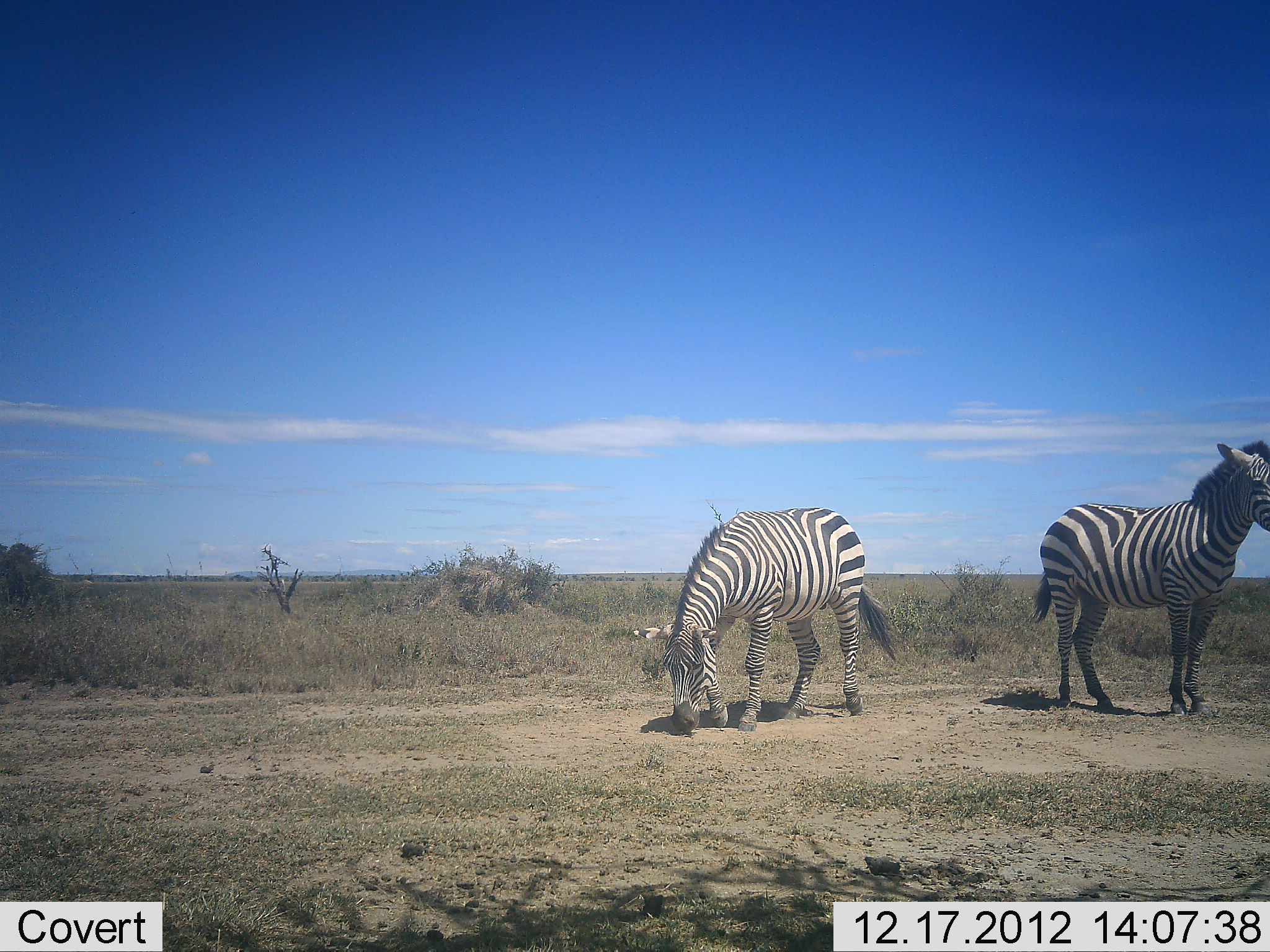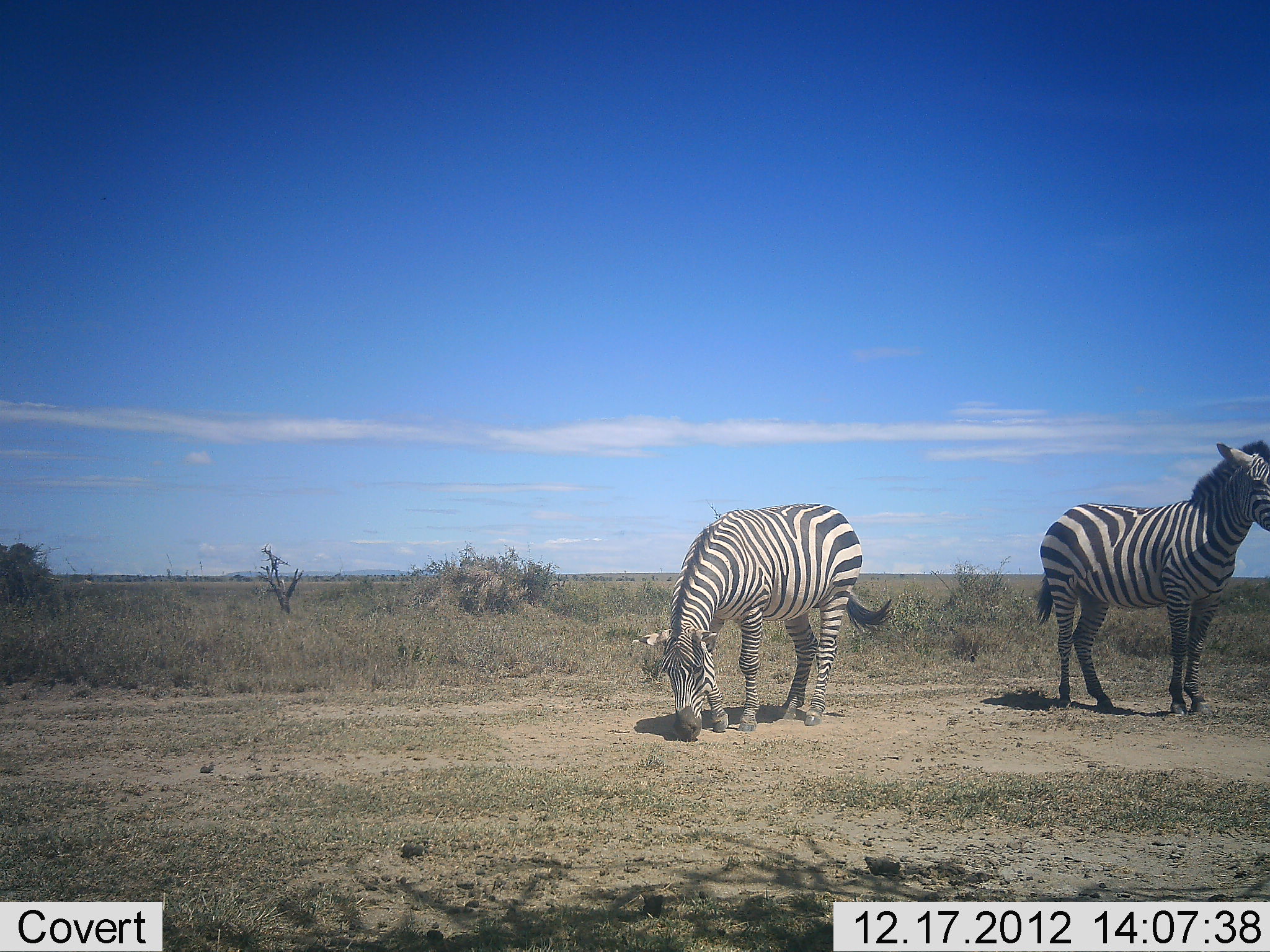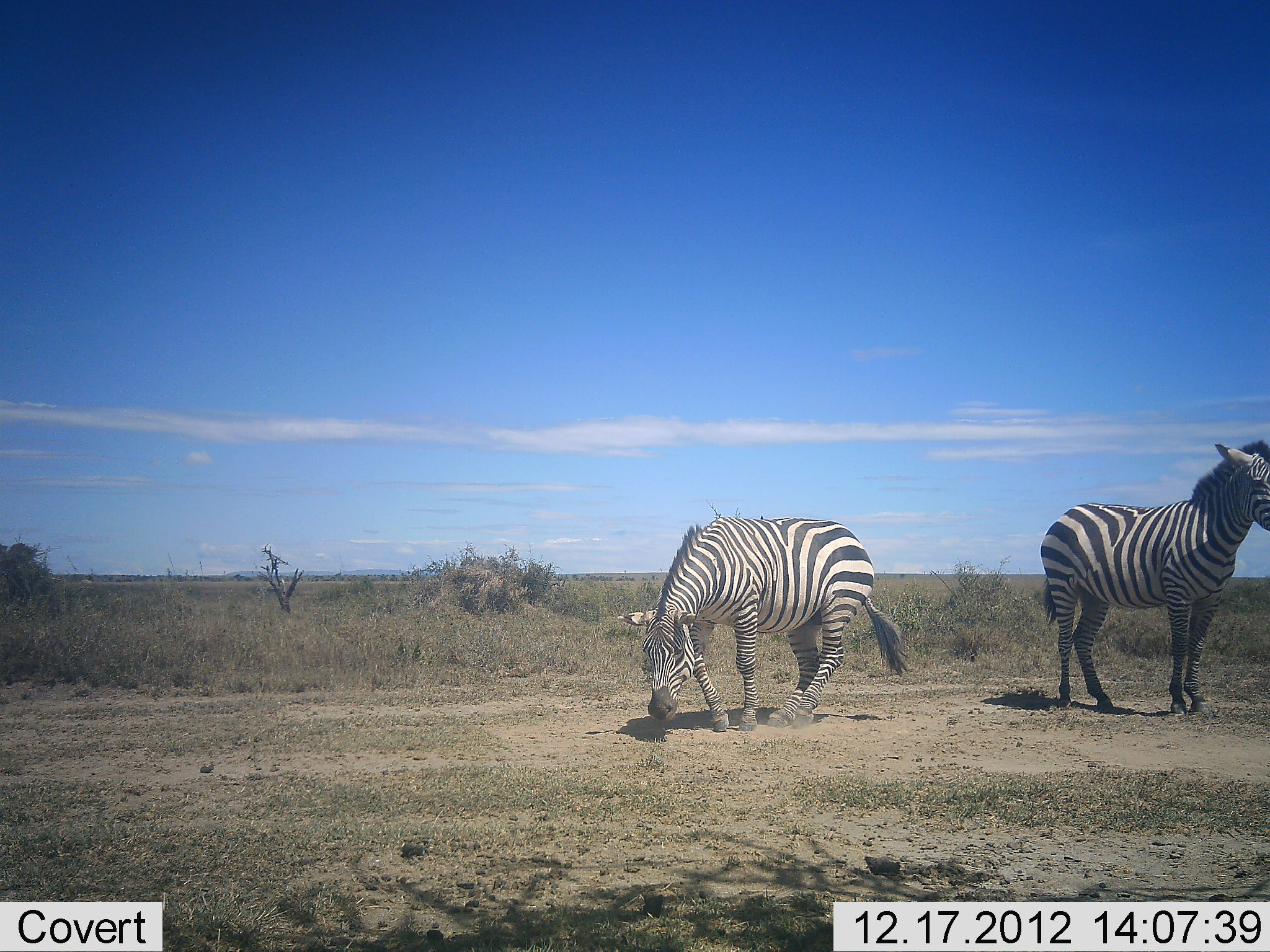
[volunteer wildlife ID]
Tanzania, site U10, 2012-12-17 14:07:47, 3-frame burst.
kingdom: Animalia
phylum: Chordata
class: Mammalia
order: Perissodactyla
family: Equidae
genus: Equus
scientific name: Equus quagga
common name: plains zebra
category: zebra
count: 2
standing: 90%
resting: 10%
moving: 0%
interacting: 10%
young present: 0%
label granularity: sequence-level